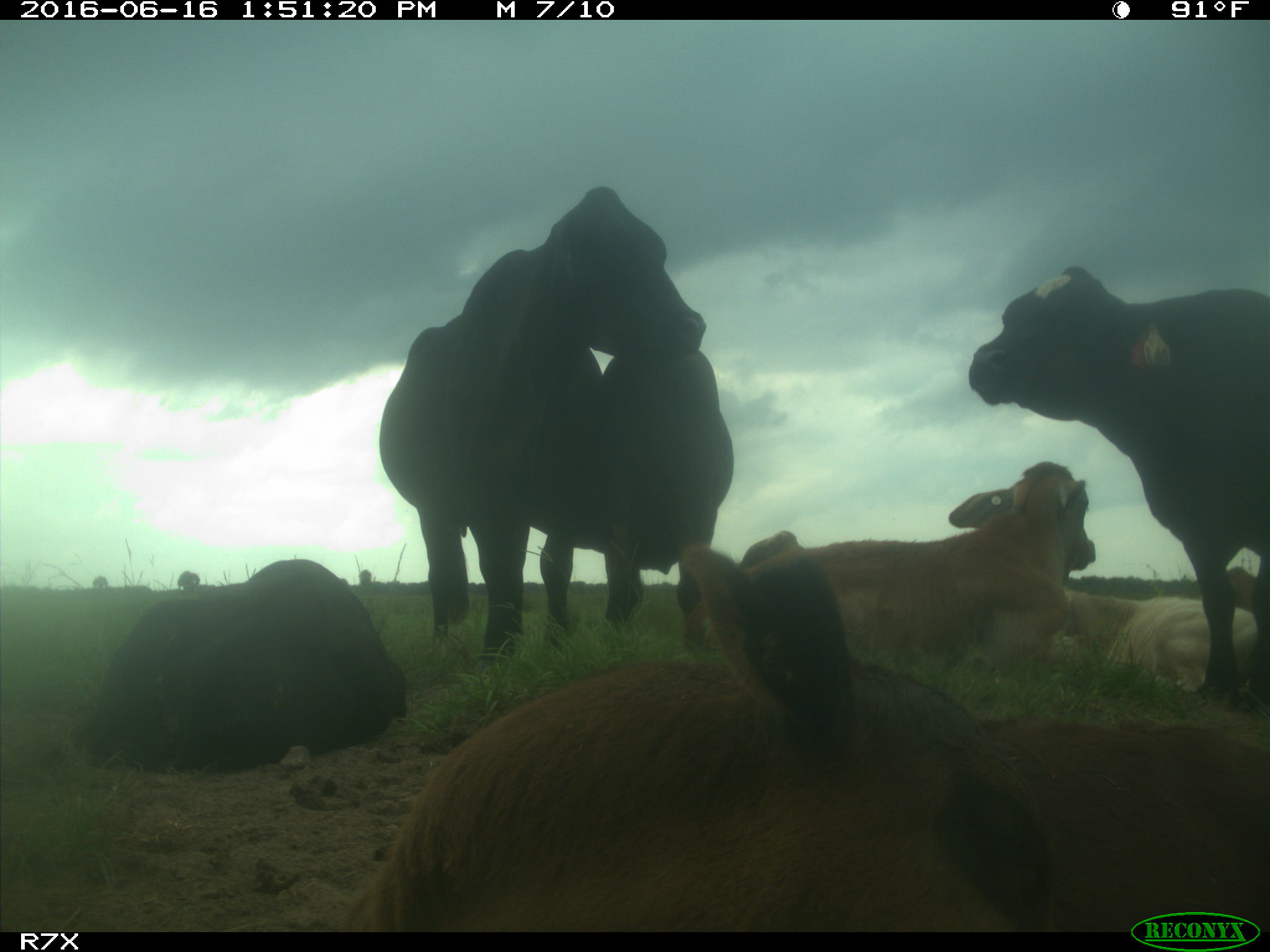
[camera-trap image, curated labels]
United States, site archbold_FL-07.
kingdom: Animalia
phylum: Chordata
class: Mammalia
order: Artiodactyla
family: Bovidae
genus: Bos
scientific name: Bos taurus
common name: domestic cow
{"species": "Bos taurus (domestic cow)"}